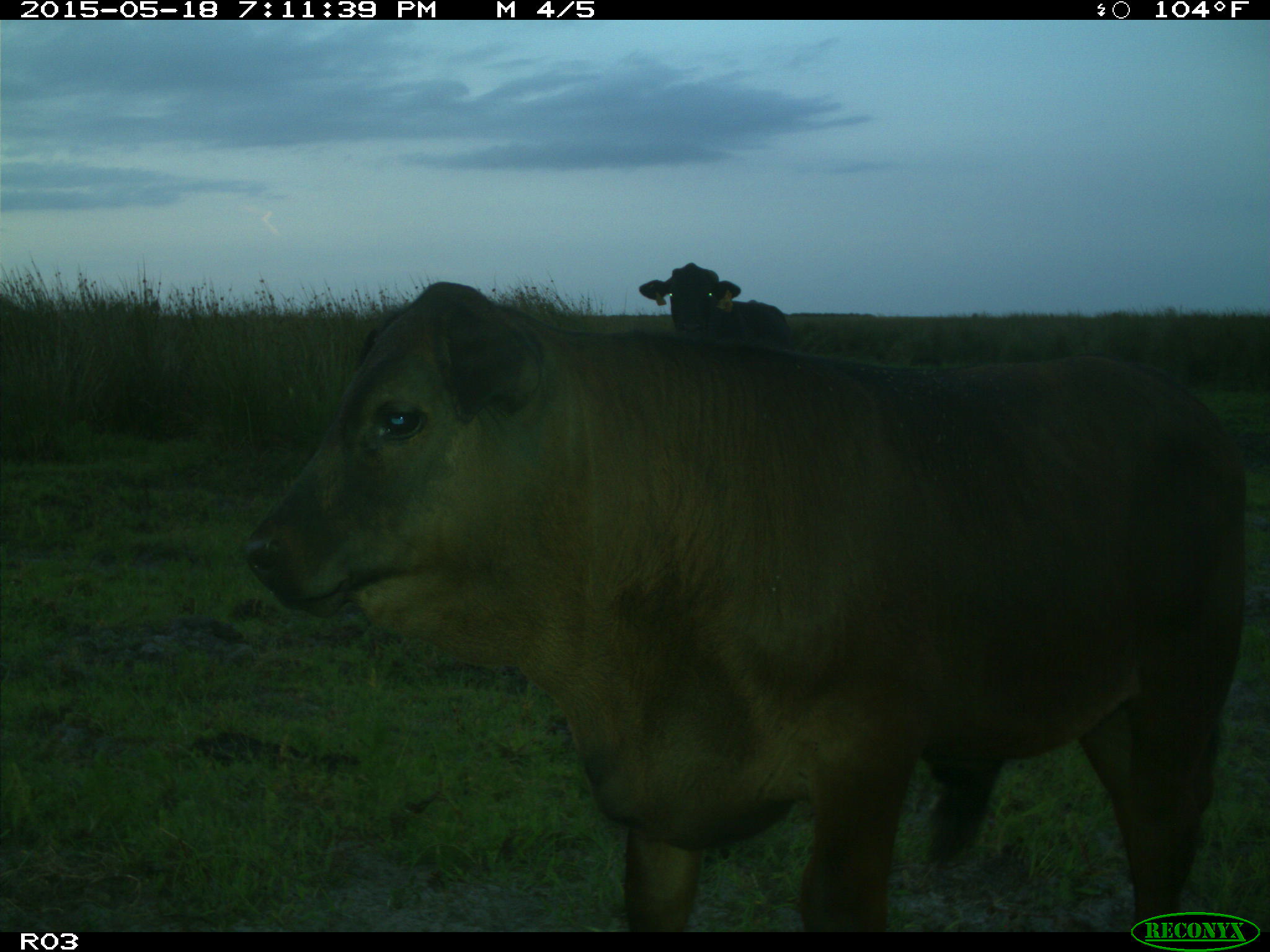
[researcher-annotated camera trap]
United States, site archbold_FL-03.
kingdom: Animalia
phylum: Chordata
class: Mammalia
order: Artiodactyla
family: Bovidae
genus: Bos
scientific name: Bos taurus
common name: domestic cow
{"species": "Bos taurus (domestic cow)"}